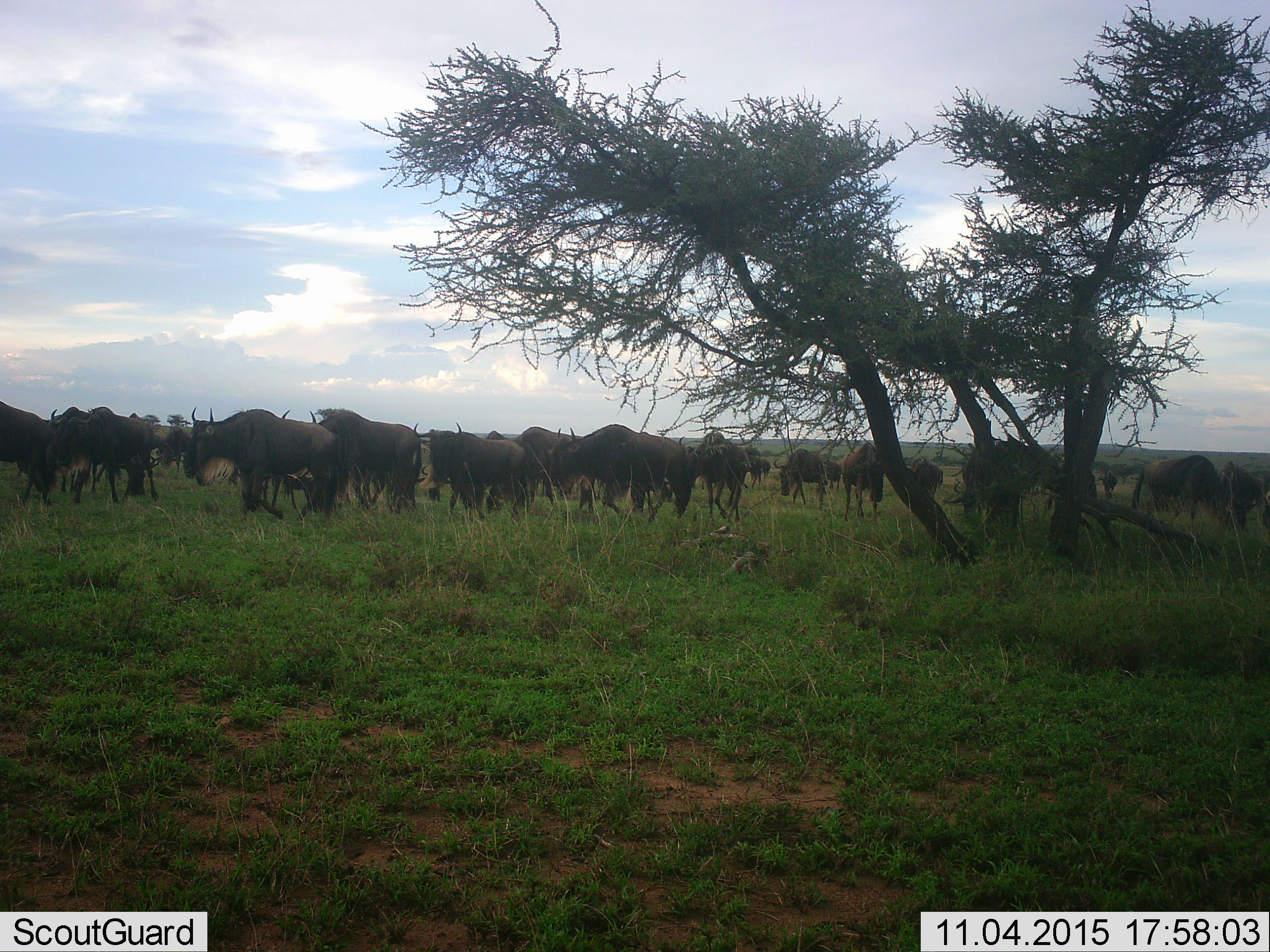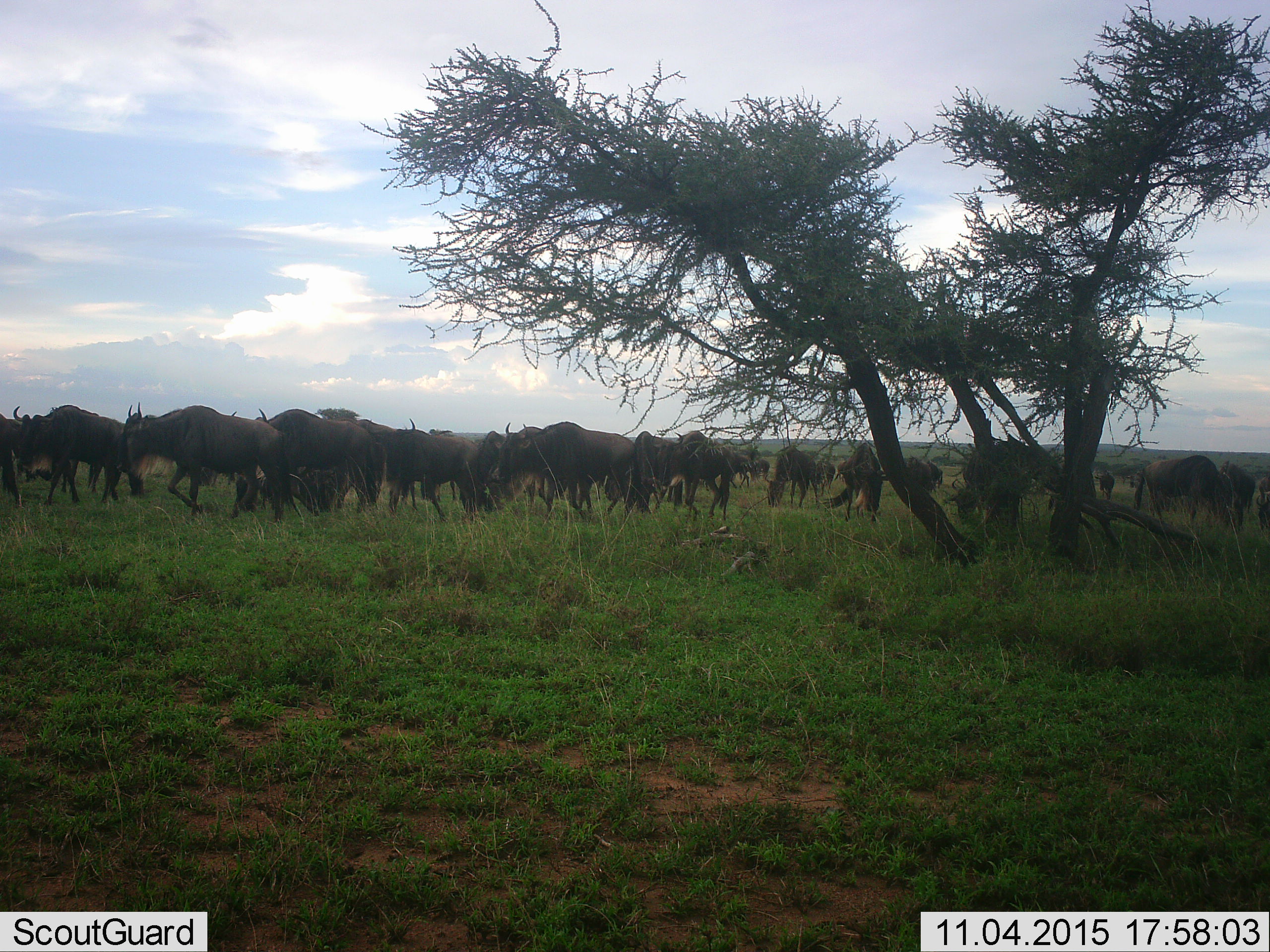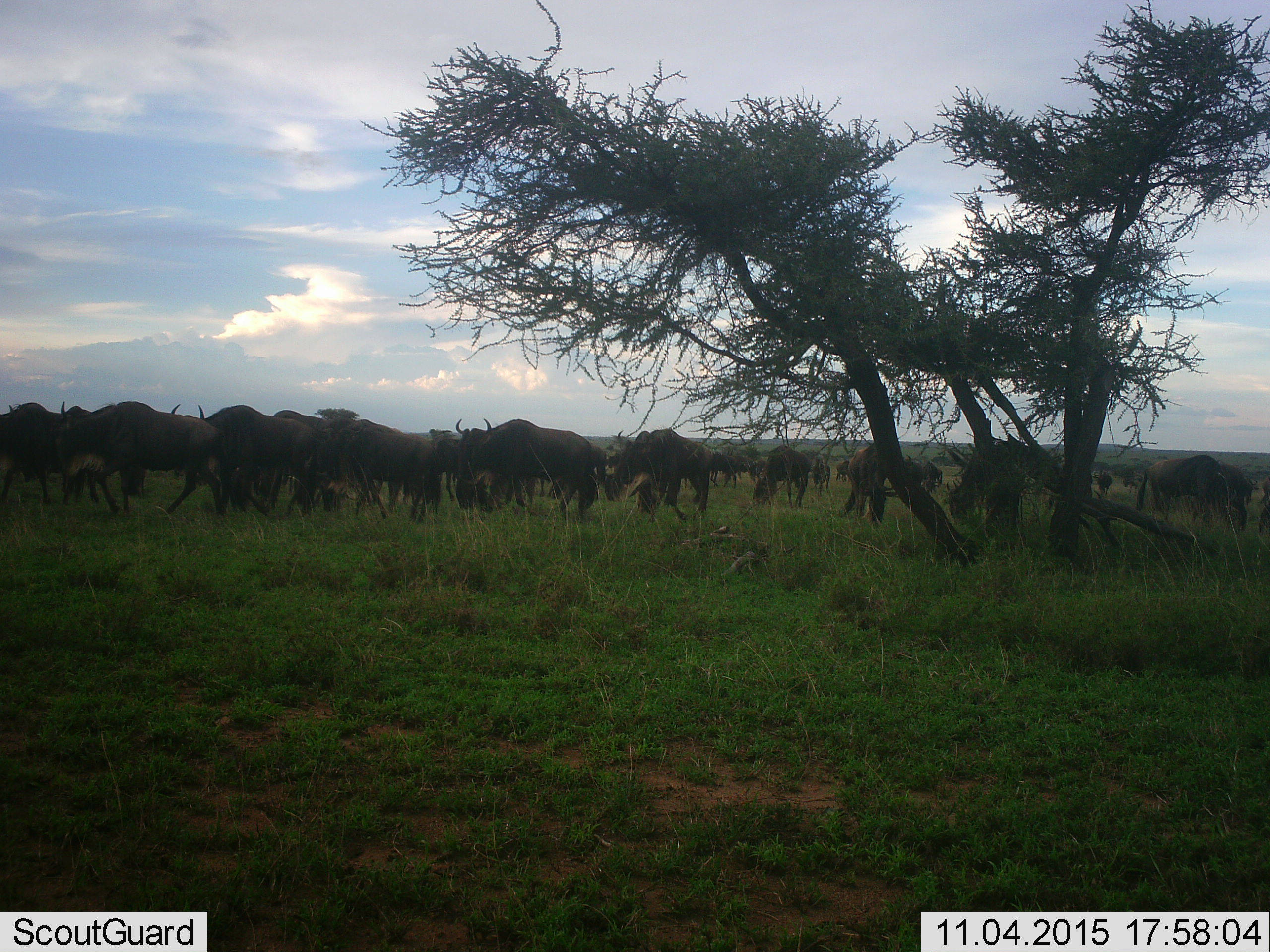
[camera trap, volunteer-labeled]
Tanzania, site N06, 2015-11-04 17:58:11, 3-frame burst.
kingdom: Animalia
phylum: Chordata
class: Mammalia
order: Artiodactyla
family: Bovidae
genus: Connochaetes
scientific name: Connochaetes taurinus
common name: blue wildebeest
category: wildebeest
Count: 51+.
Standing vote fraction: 62%.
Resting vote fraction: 0%.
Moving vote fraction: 88%.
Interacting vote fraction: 12%.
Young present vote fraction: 25%.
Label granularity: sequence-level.